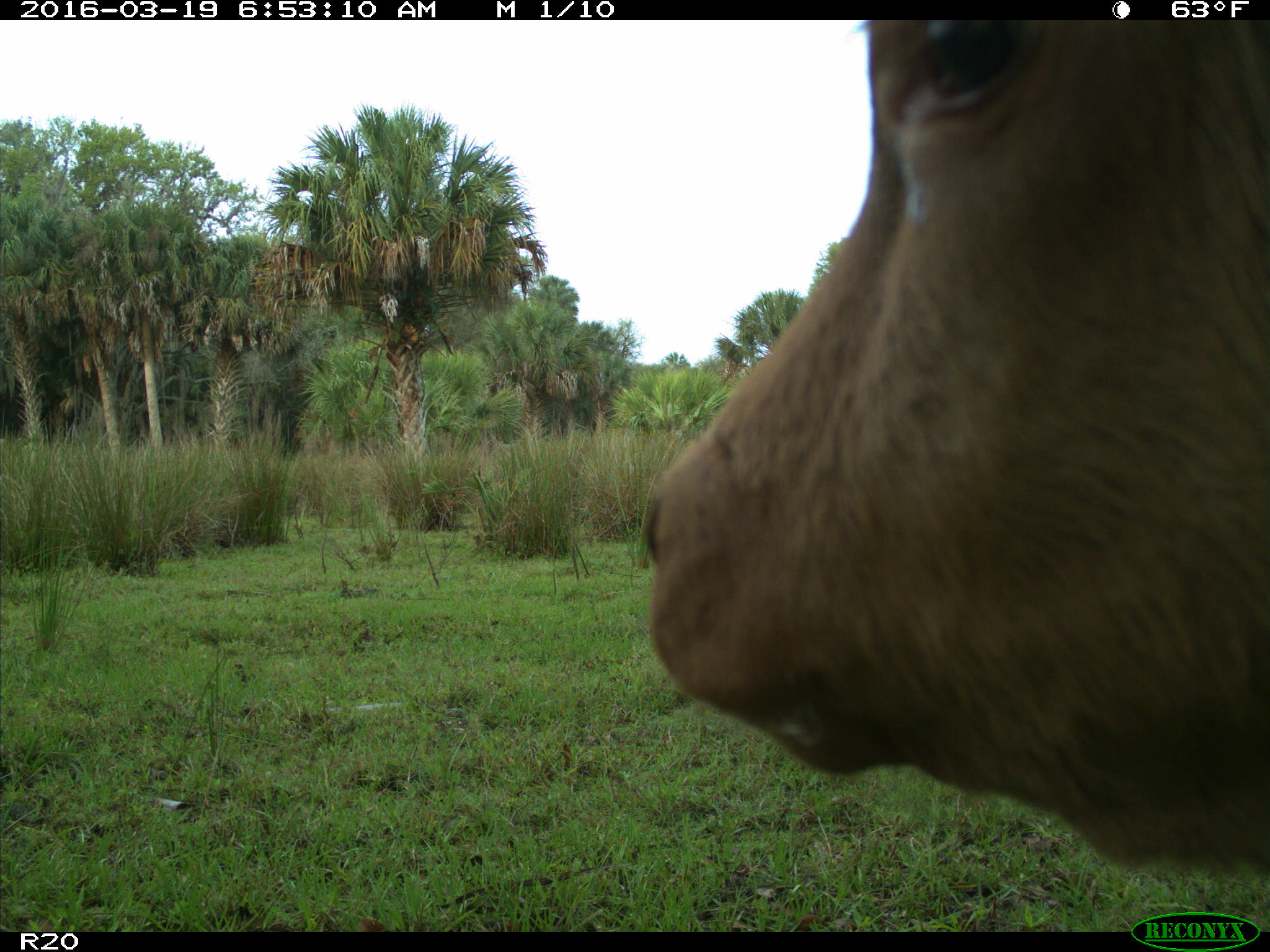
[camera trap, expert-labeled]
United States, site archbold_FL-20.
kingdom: Animalia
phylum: Chordata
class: Mammalia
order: Artiodactyla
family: Bovidae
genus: Bos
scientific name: Bos taurus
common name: domestic cow